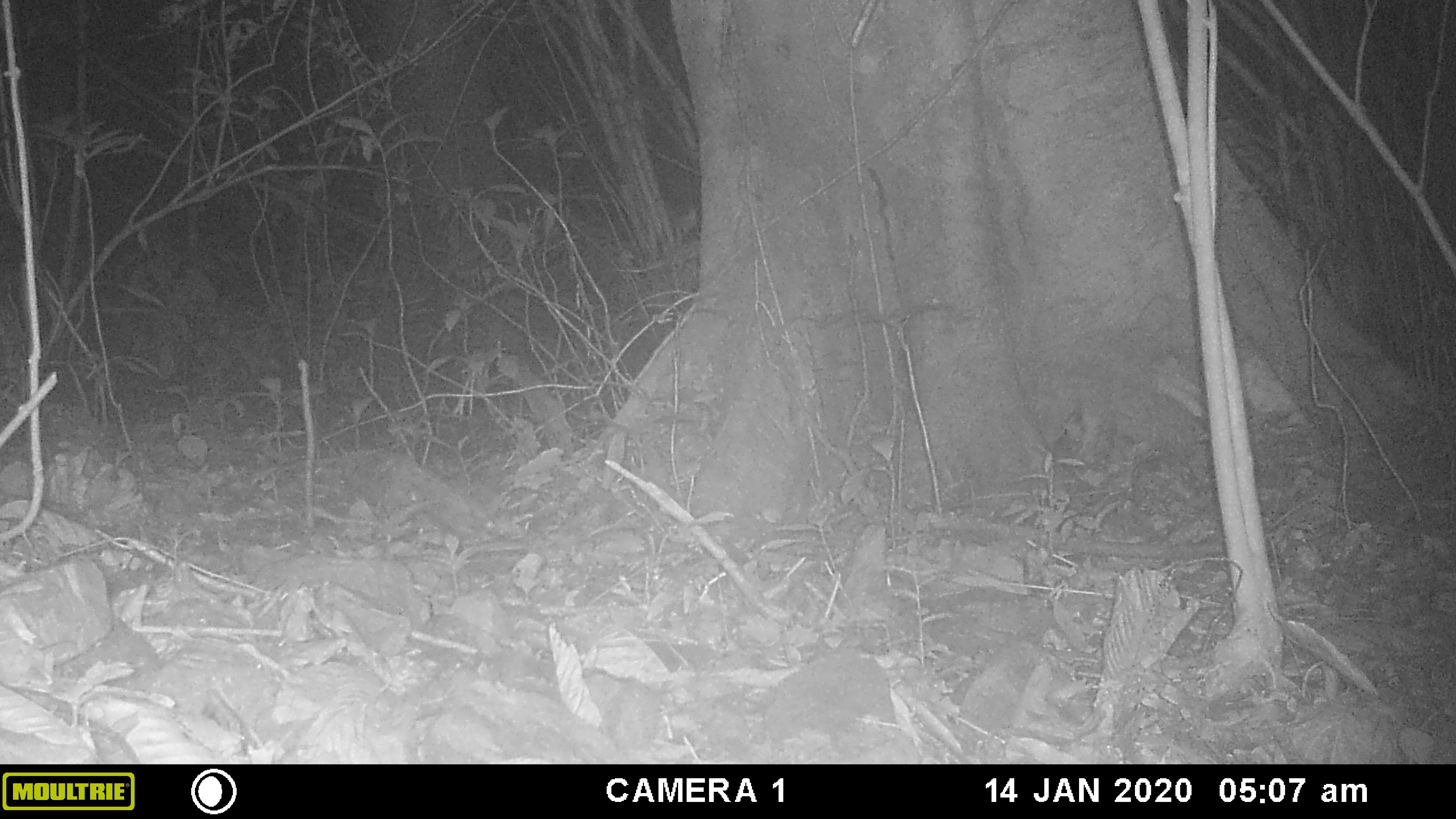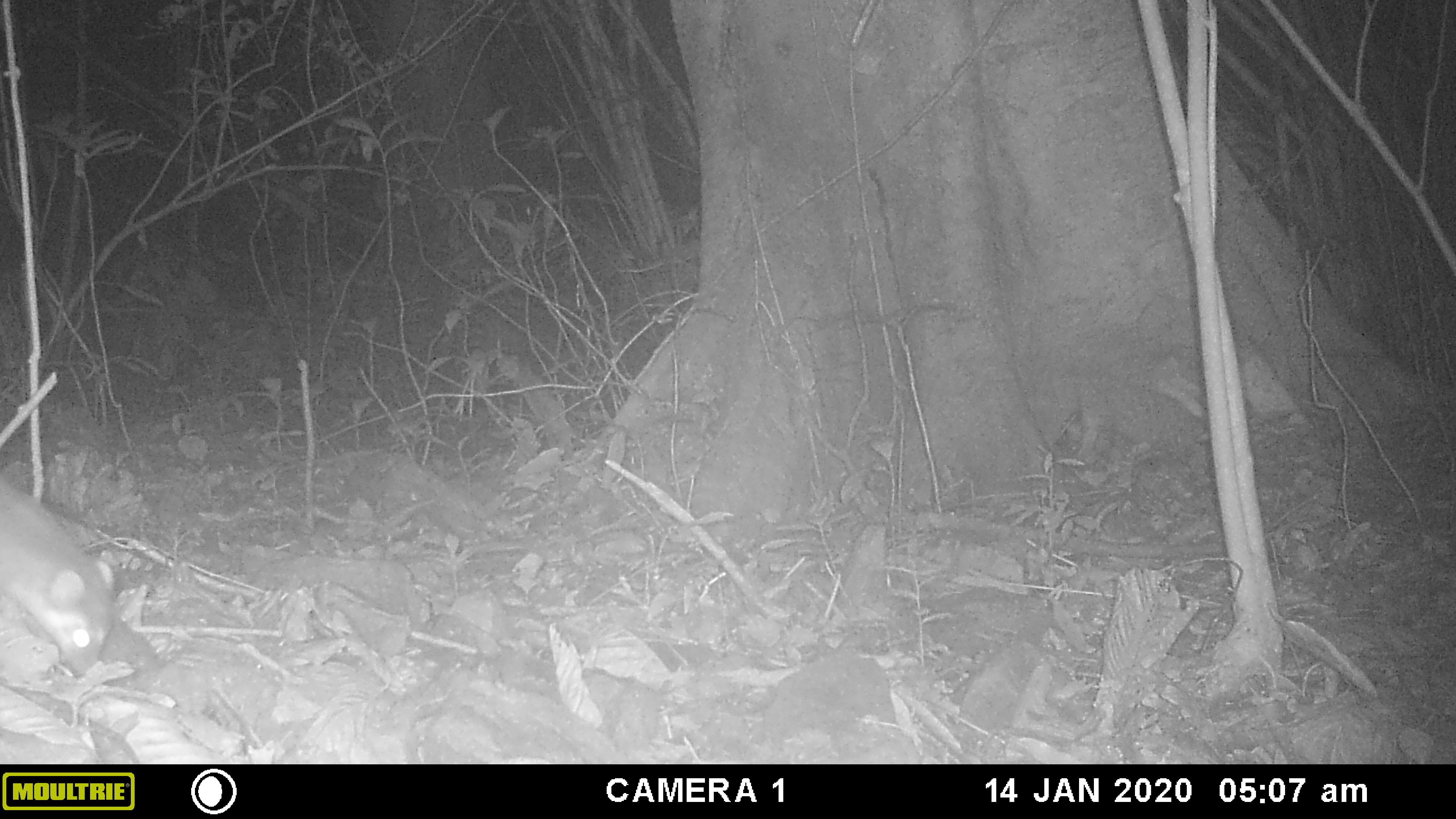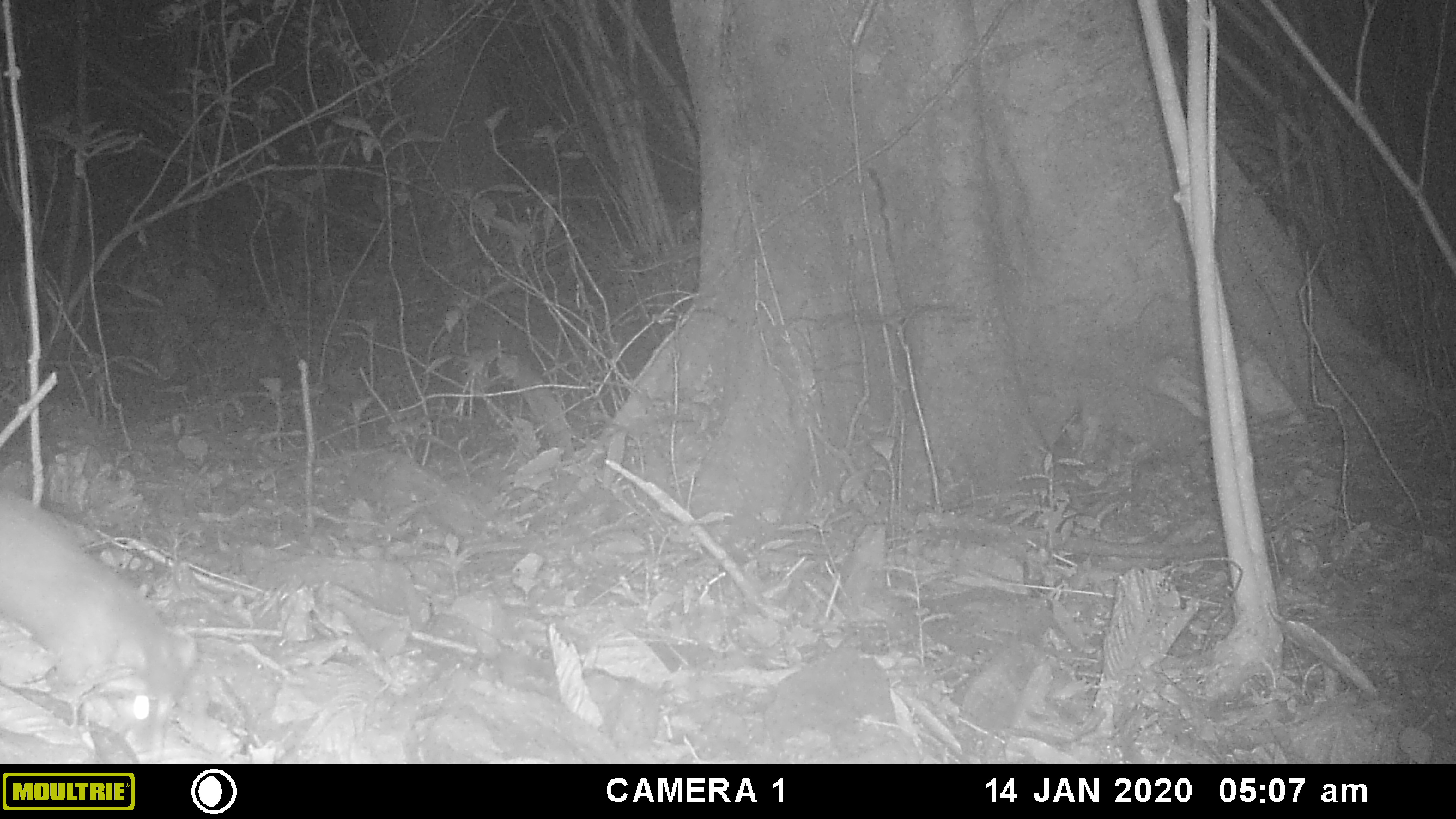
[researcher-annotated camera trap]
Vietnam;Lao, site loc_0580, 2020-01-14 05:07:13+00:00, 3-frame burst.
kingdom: Animalia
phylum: Chordata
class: Mammalia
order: Carnivora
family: Mustelidae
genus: Melogale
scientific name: Melogale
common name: ferret badger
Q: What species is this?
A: Ferret badger (Melogale).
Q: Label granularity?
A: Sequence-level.